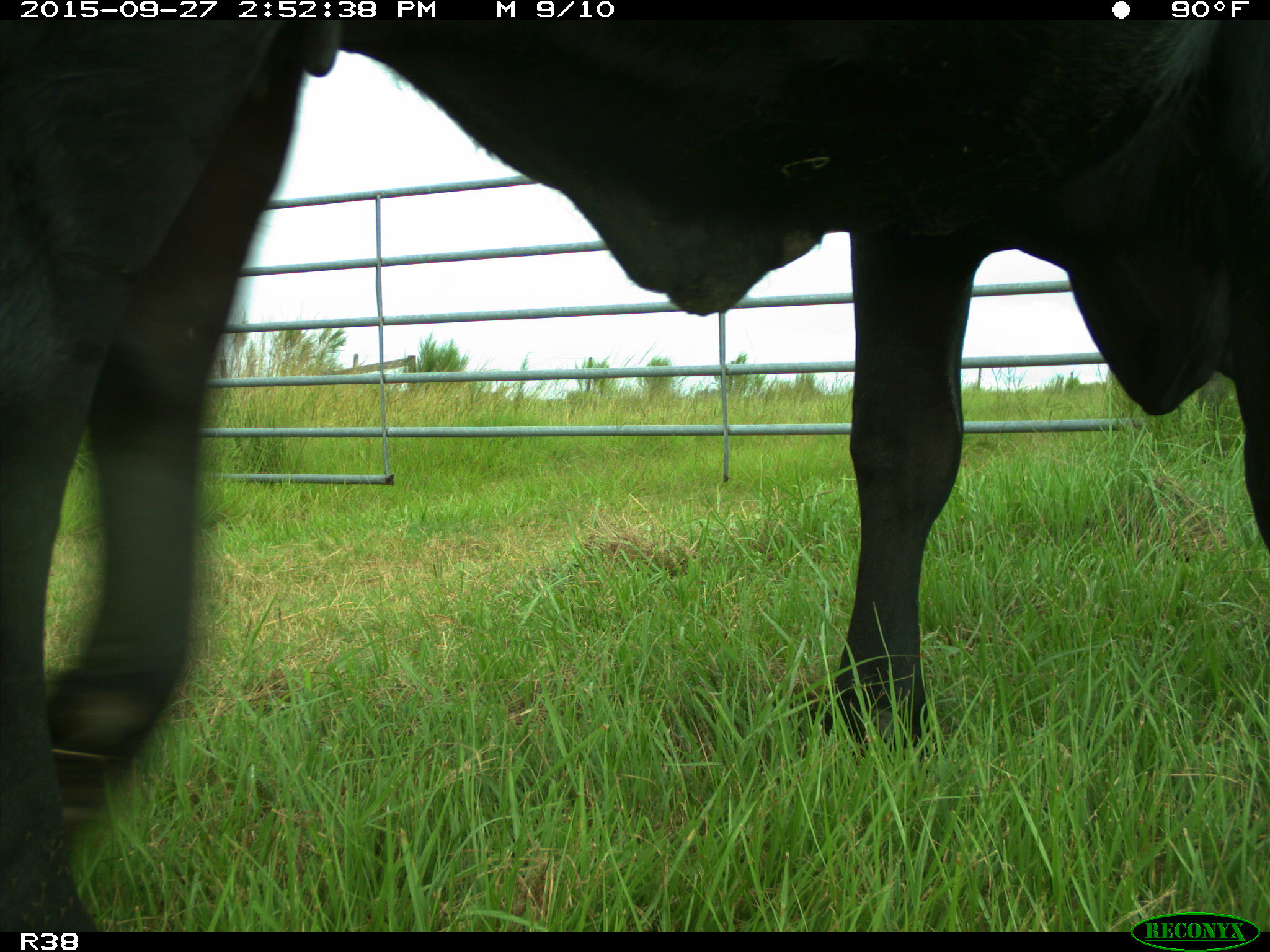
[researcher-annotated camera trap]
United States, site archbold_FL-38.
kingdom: Animalia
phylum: Chordata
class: Mammalia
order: Artiodactyla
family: Bovidae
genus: Bos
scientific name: Bos taurus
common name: domestic cow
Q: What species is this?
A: Bos taurus (domestic cow).